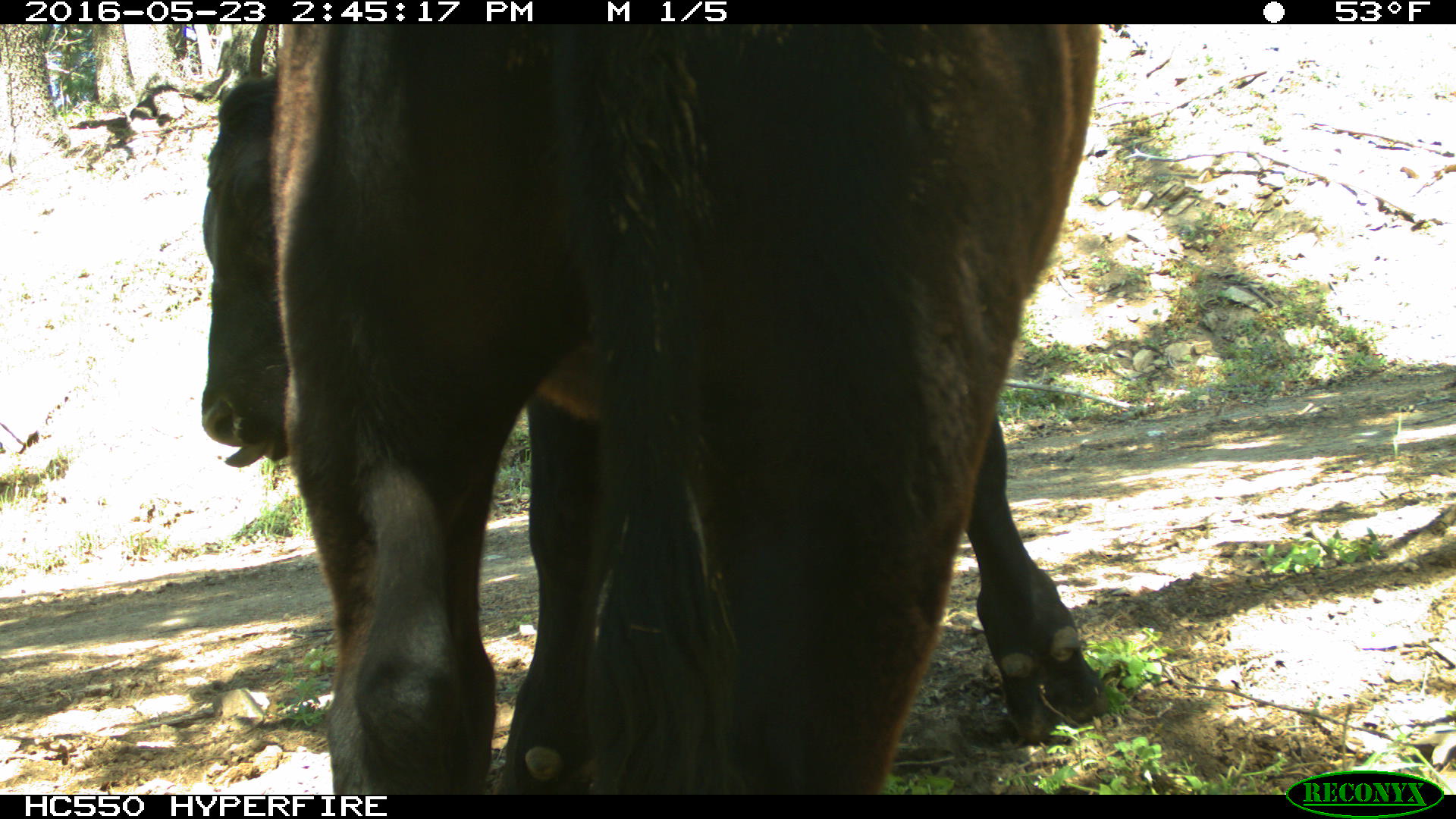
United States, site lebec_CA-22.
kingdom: Animalia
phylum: Chordata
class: Mammalia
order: Artiodactyla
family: Bovidae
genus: Bos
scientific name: Bos taurus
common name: domestic cow